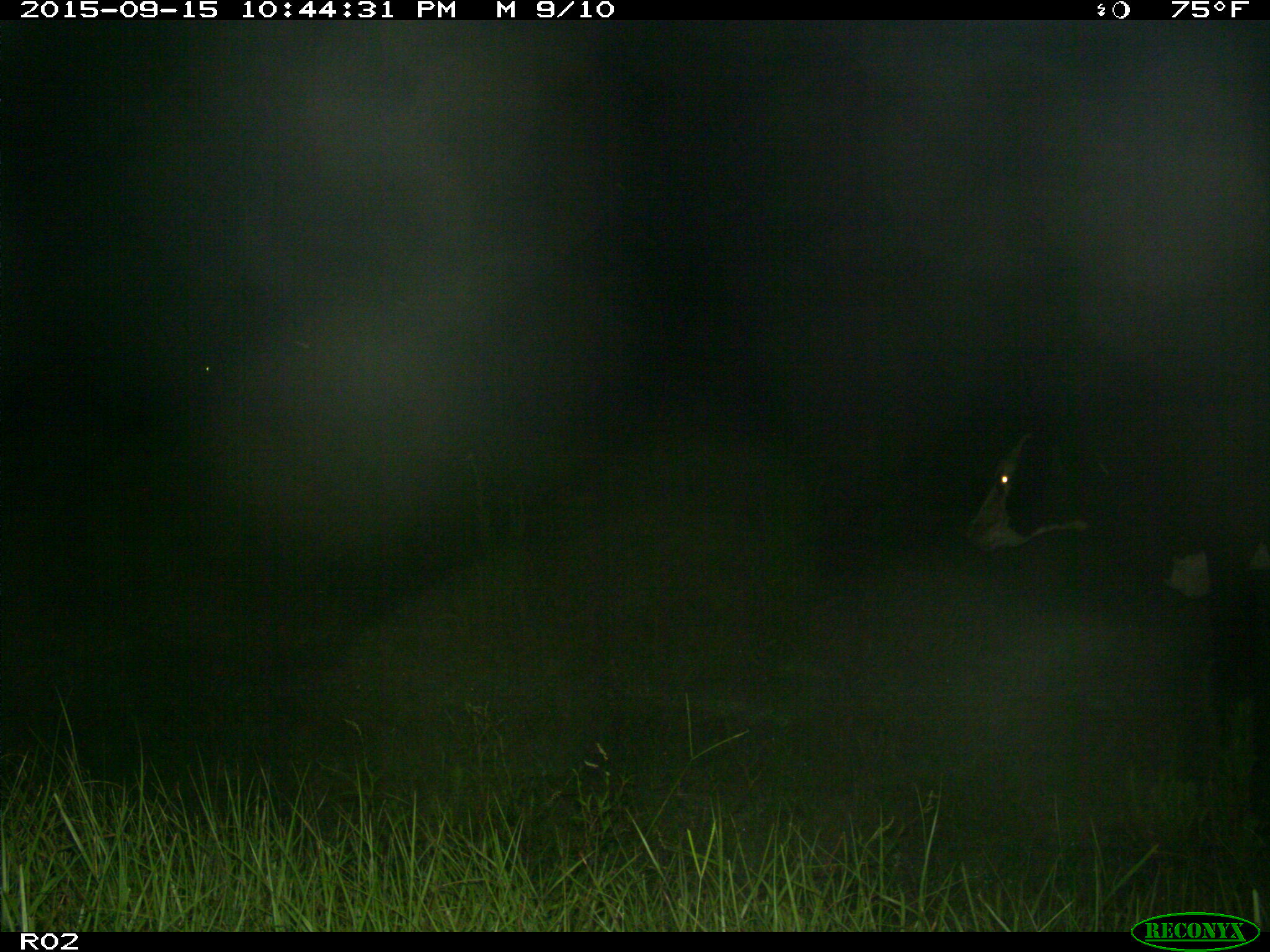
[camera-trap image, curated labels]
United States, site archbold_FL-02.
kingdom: Animalia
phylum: Chordata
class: Mammalia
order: Artiodactyla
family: Bovidae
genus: Bos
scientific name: Bos taurus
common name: domestic cow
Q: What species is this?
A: Bos taurus (domestic cow).